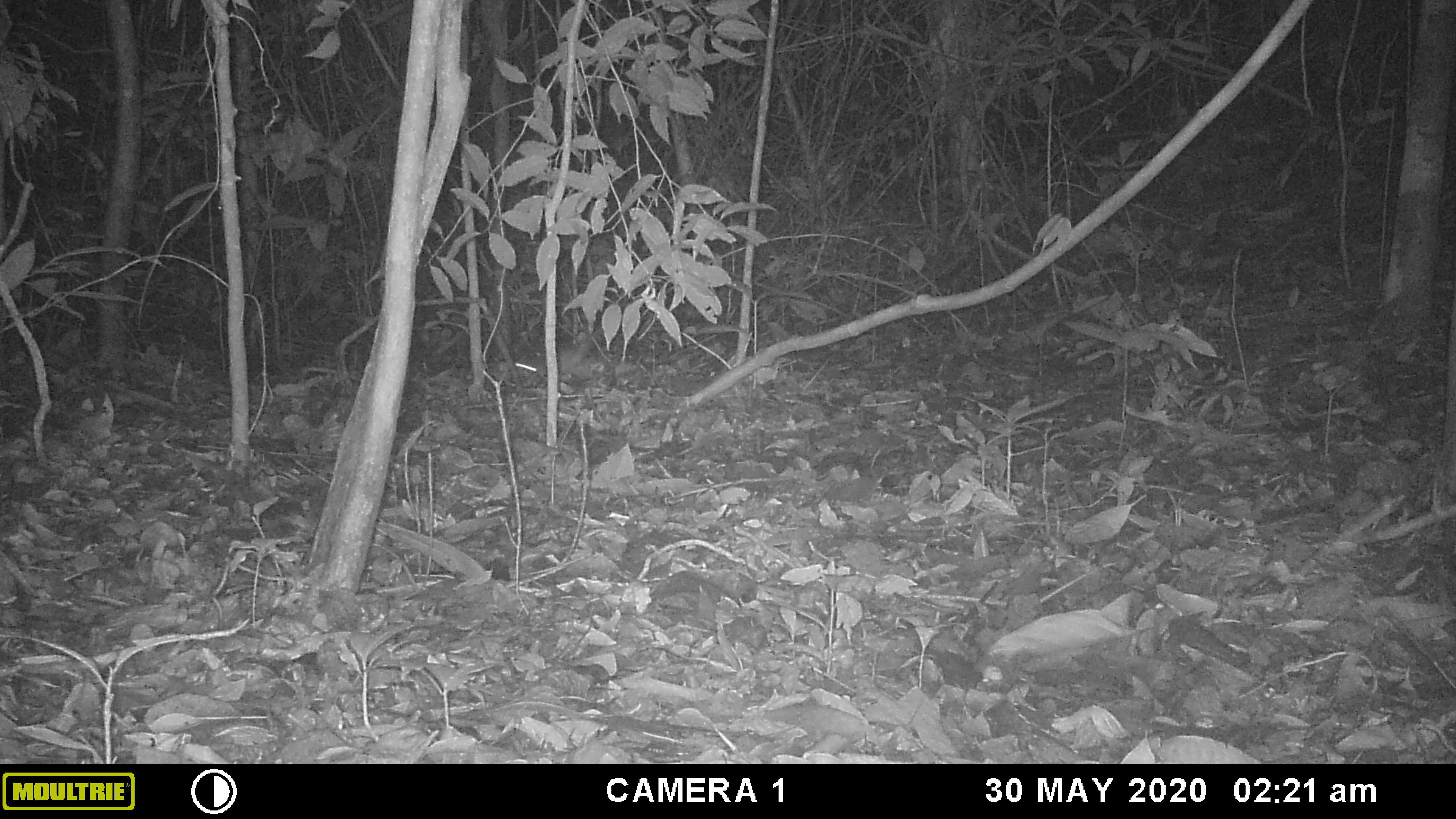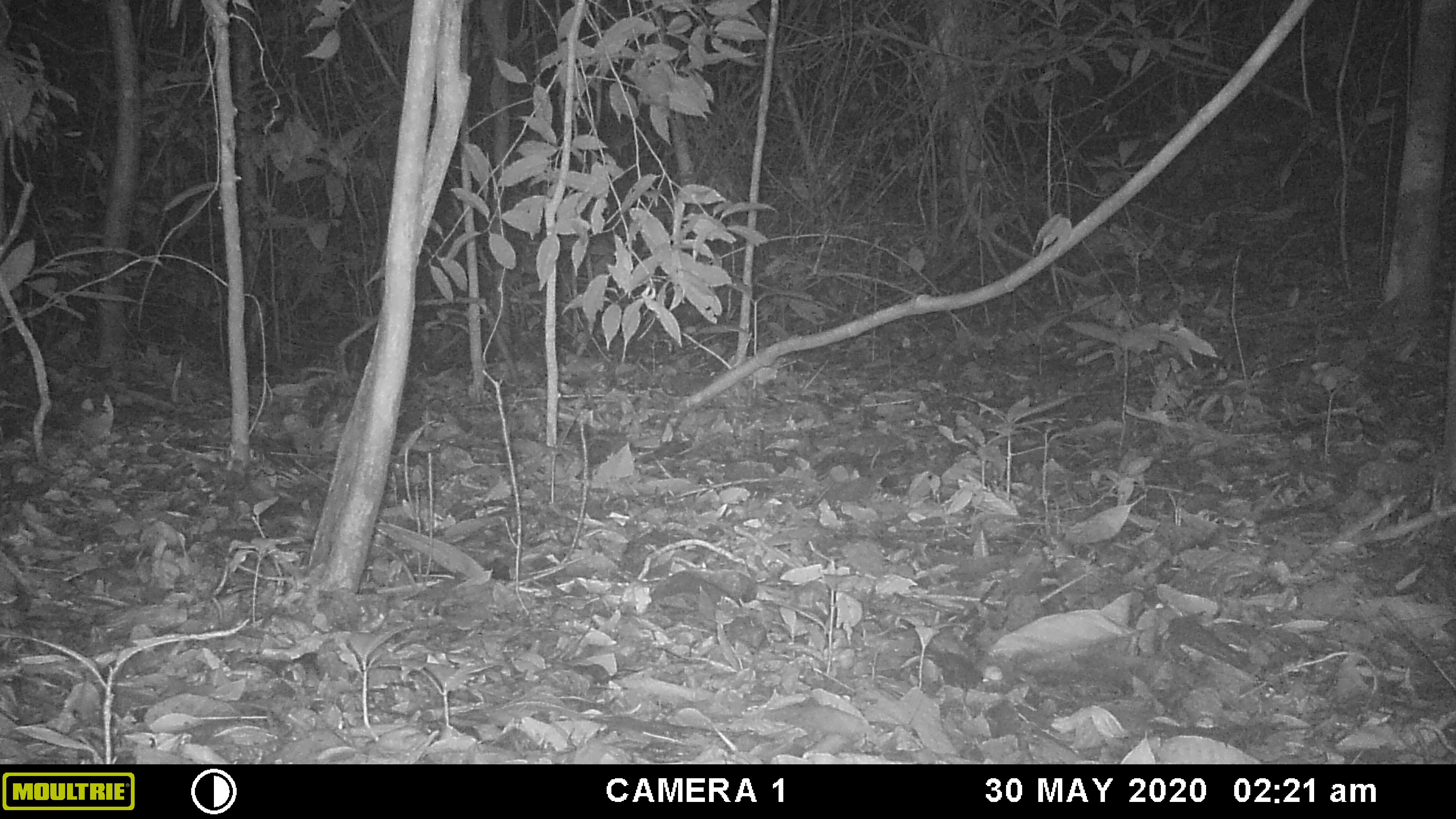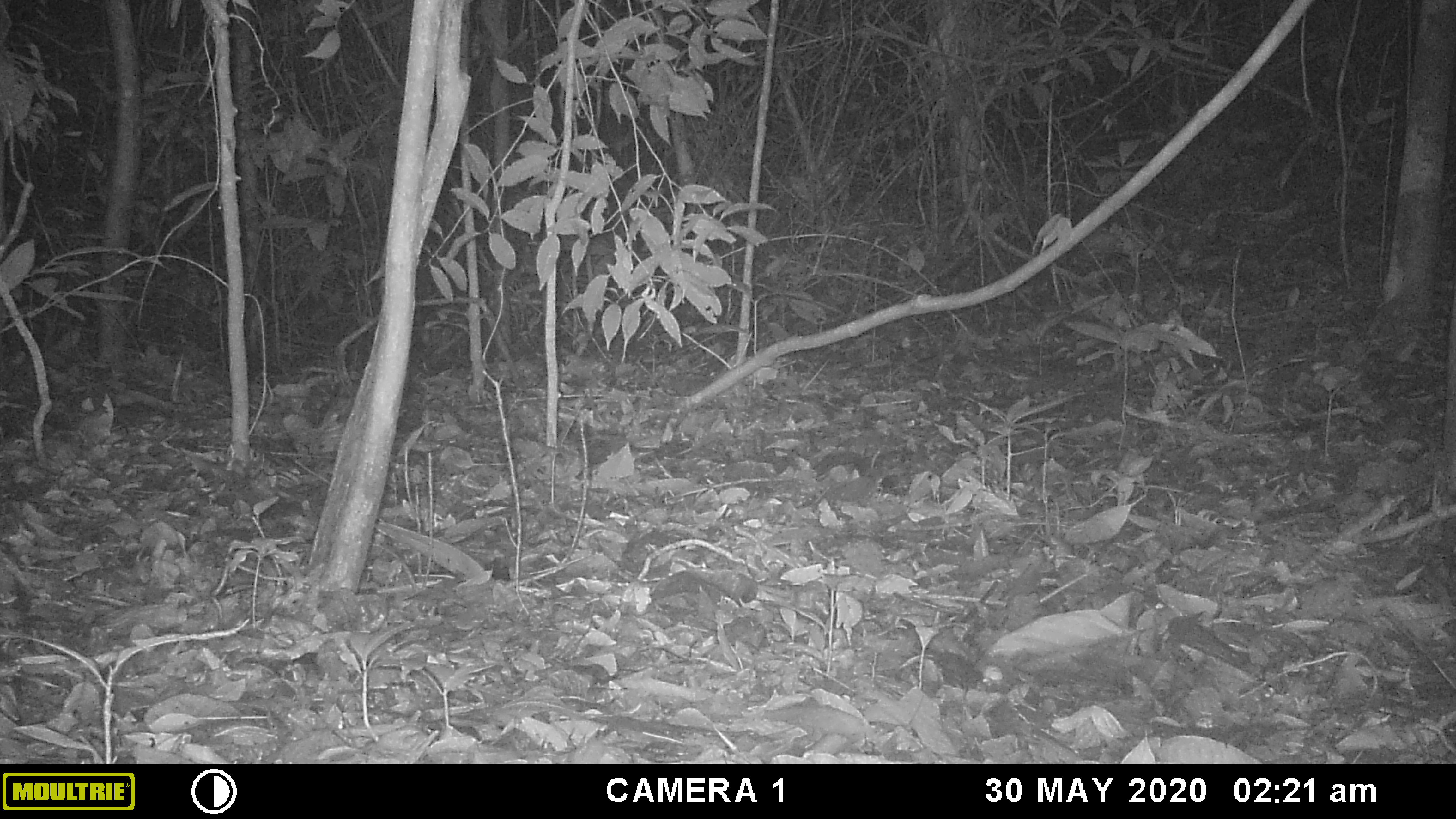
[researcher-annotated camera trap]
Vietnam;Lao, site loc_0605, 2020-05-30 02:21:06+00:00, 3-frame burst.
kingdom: Animalia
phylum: Chordata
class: Mammalia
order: Rodentia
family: Muridae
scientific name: Muridae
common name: old-world mice and rats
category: unidentified murid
Unidentified murid (old-world mice and rats) (Muridae). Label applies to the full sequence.